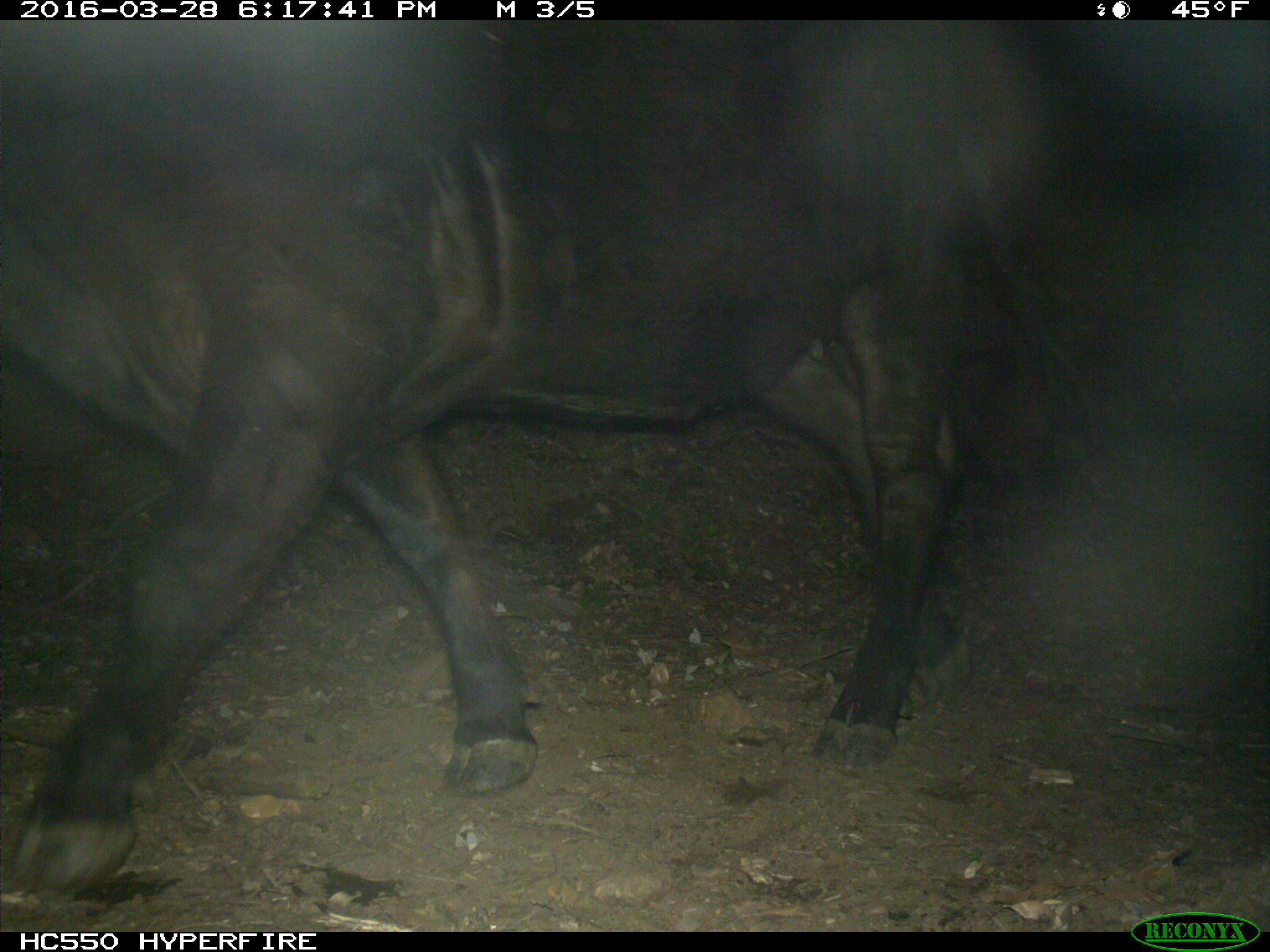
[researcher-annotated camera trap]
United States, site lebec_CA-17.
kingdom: Animalia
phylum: Chordata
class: Mammalia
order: Artiodactyla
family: Bovidae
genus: Bos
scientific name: Bos taurus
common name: domestic cow